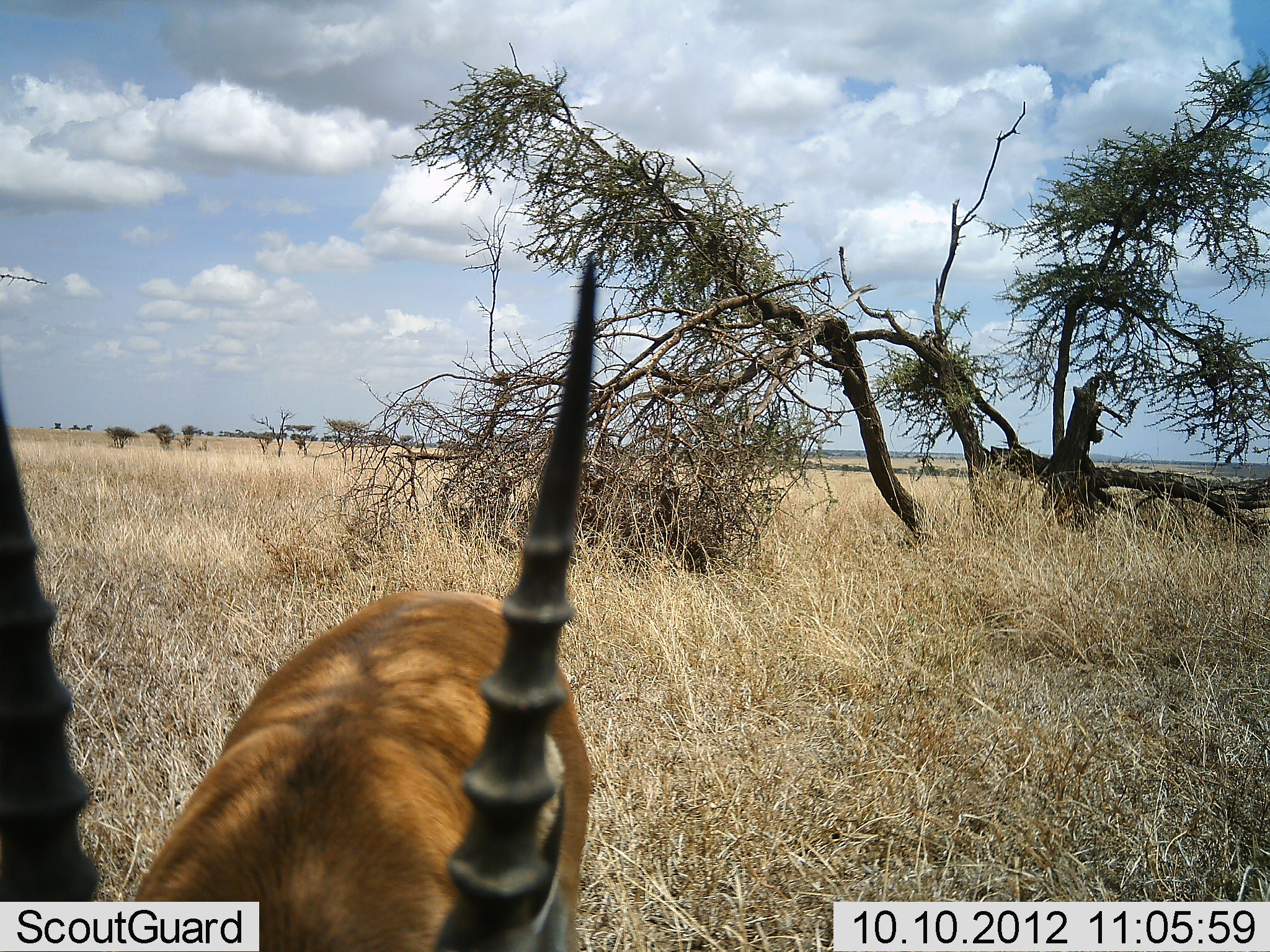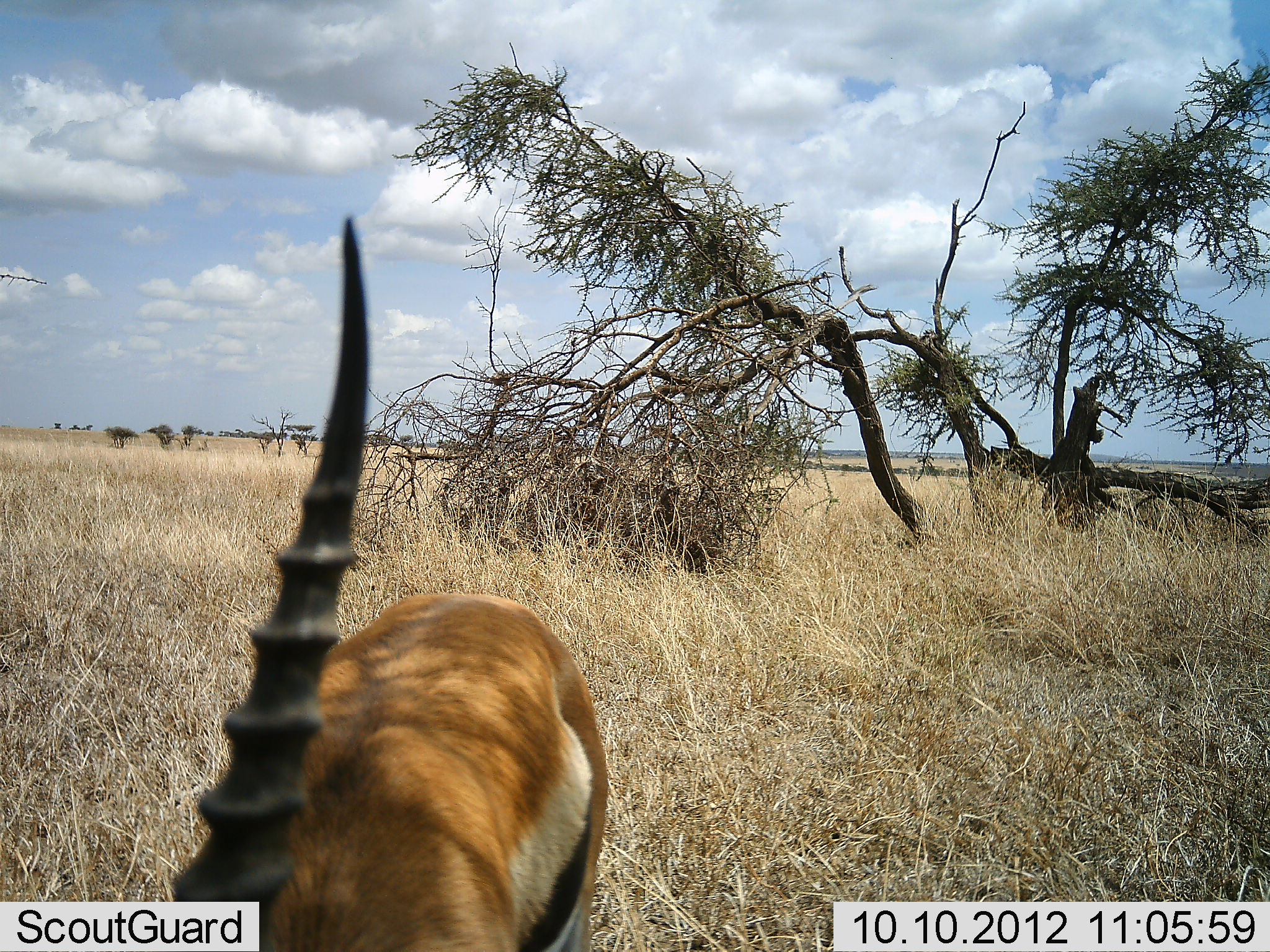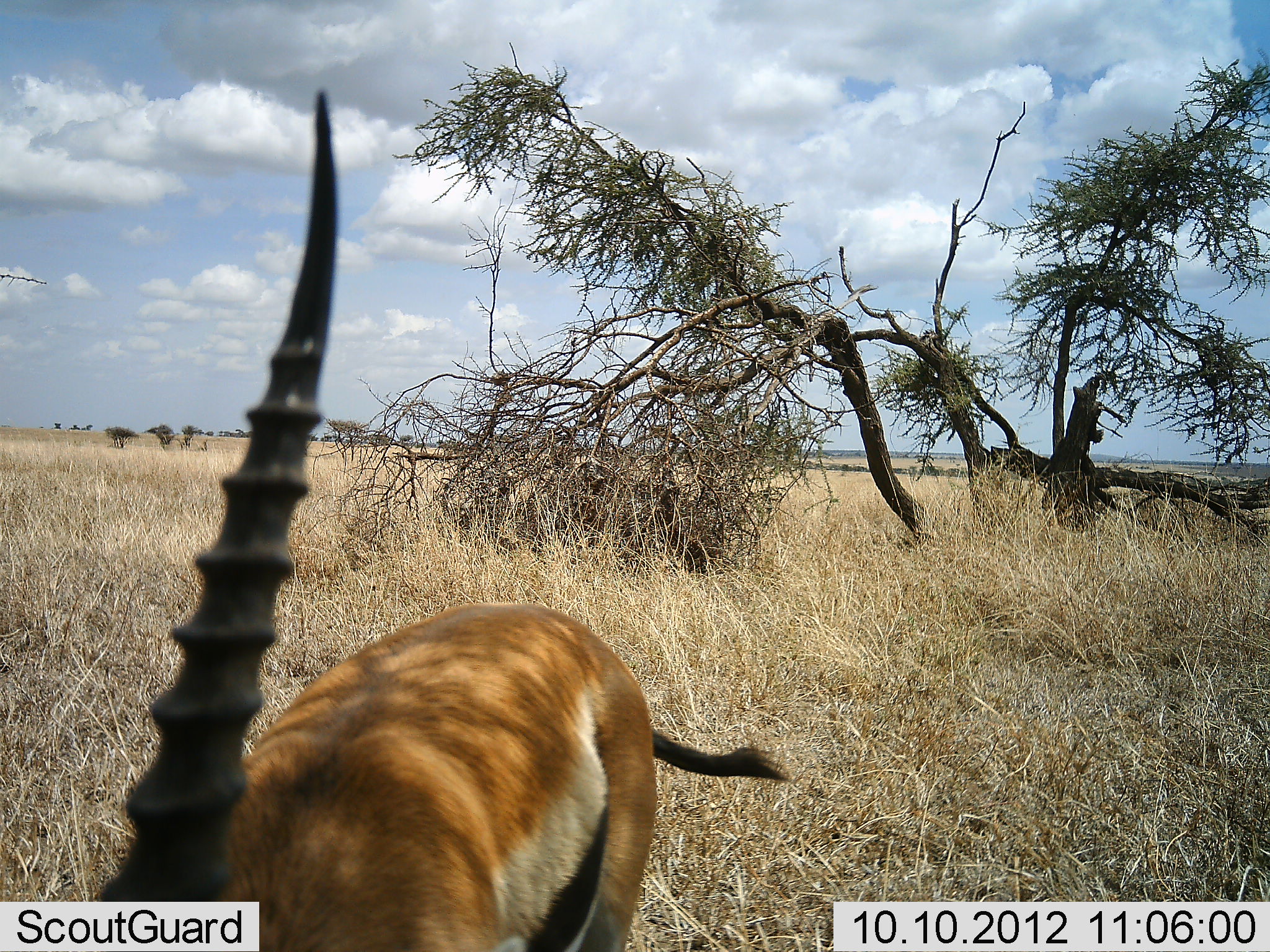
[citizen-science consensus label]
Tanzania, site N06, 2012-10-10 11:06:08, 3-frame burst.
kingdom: Animalia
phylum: Chordata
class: Mammalia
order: Artiodactyla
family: Bovidae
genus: Eudorcas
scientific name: Eudorcas thomsonii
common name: thomson's gazelle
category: gazellethomsons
Gazellethomsons (thomson's gazelle) (Eudorcas thomsonii), count 1. Behavior (volunteer vote fractions): standing 80%, resting 0%, moving 10%, interacting 0%. Young present (vote fraction): 0%. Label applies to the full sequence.